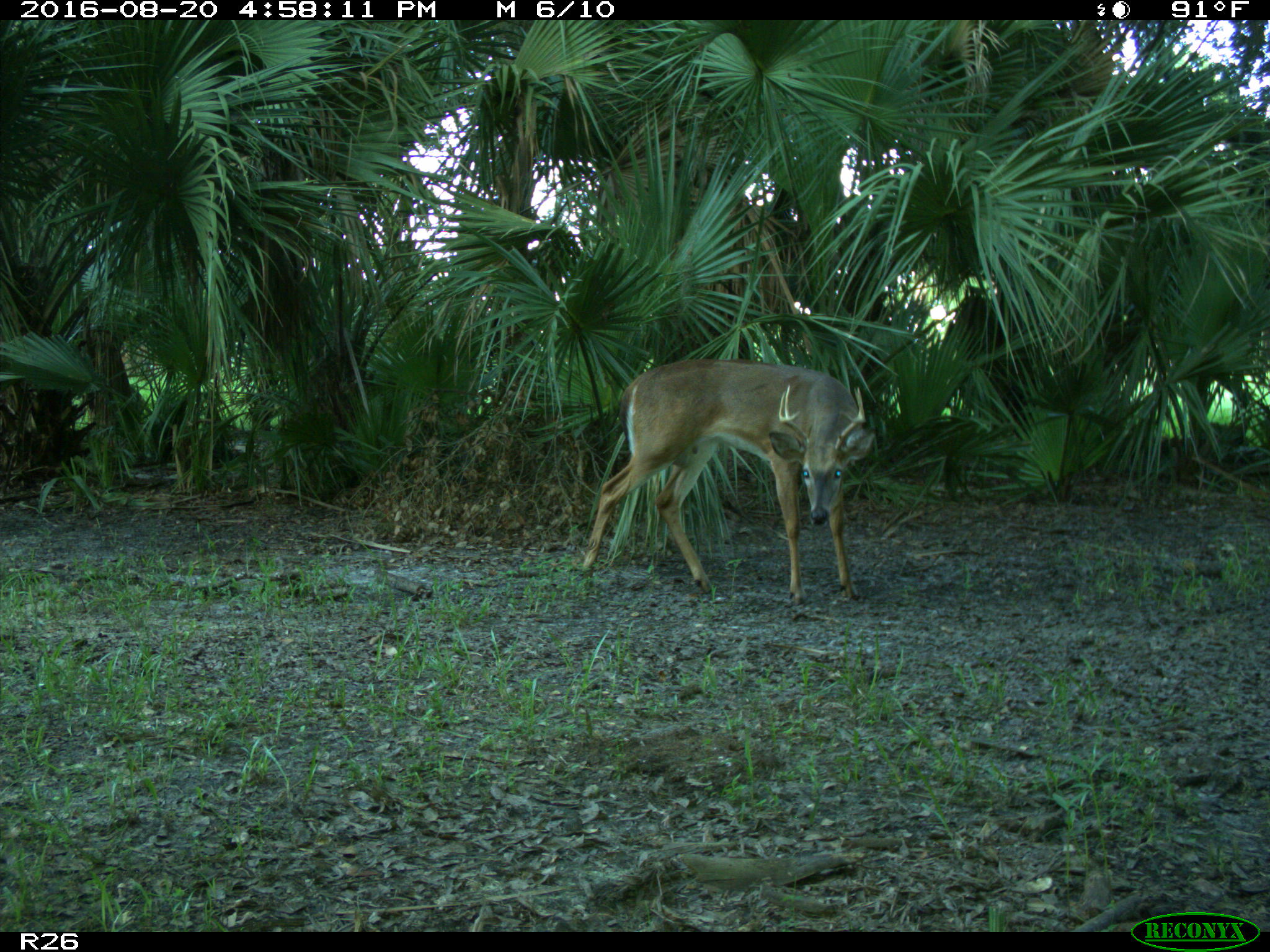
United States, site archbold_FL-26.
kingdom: Animalia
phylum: Chordata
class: Mammalia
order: Artiodactyla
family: Cervidae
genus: Odocoileus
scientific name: Odocoileus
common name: deer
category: unidentified deer